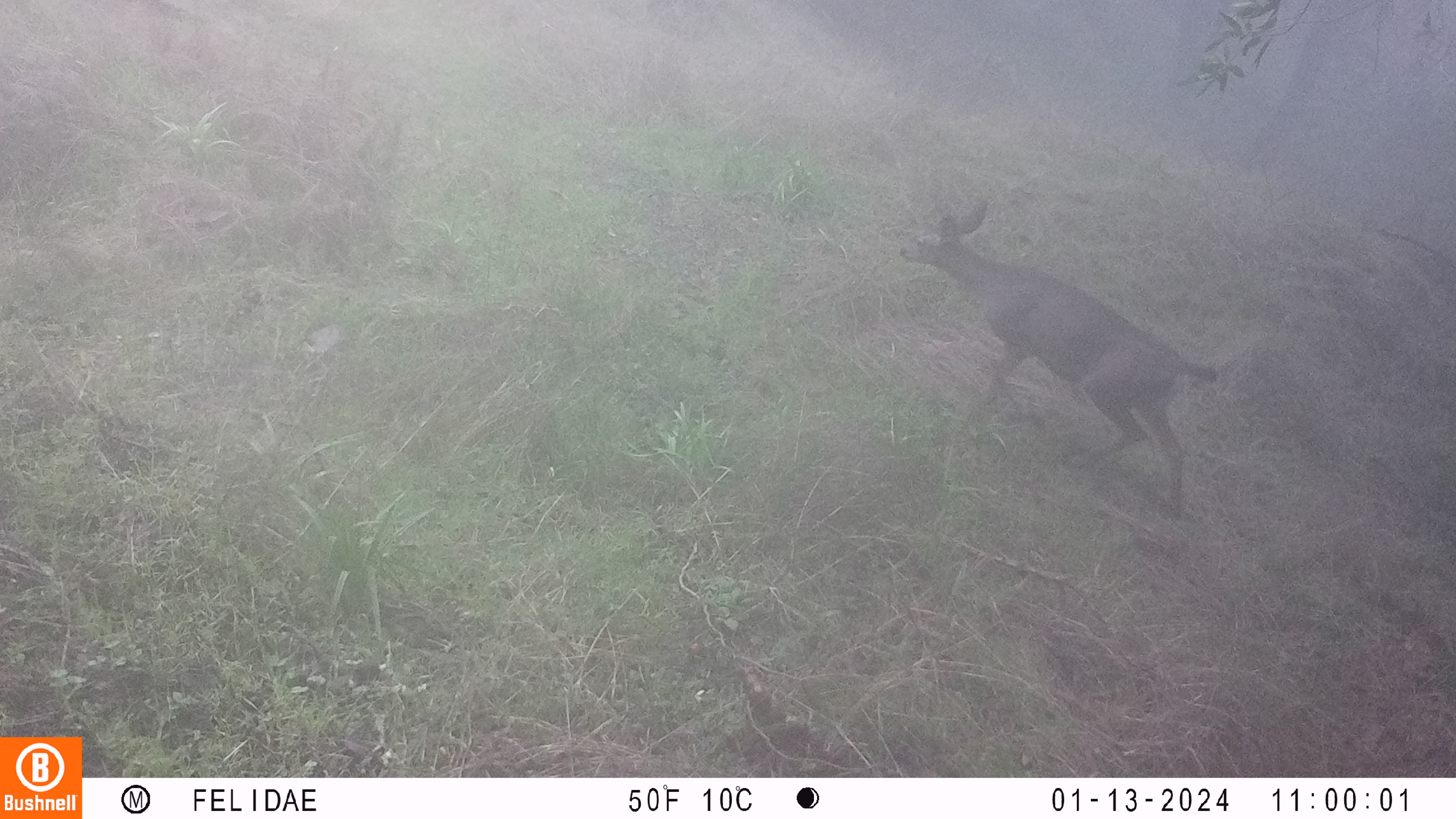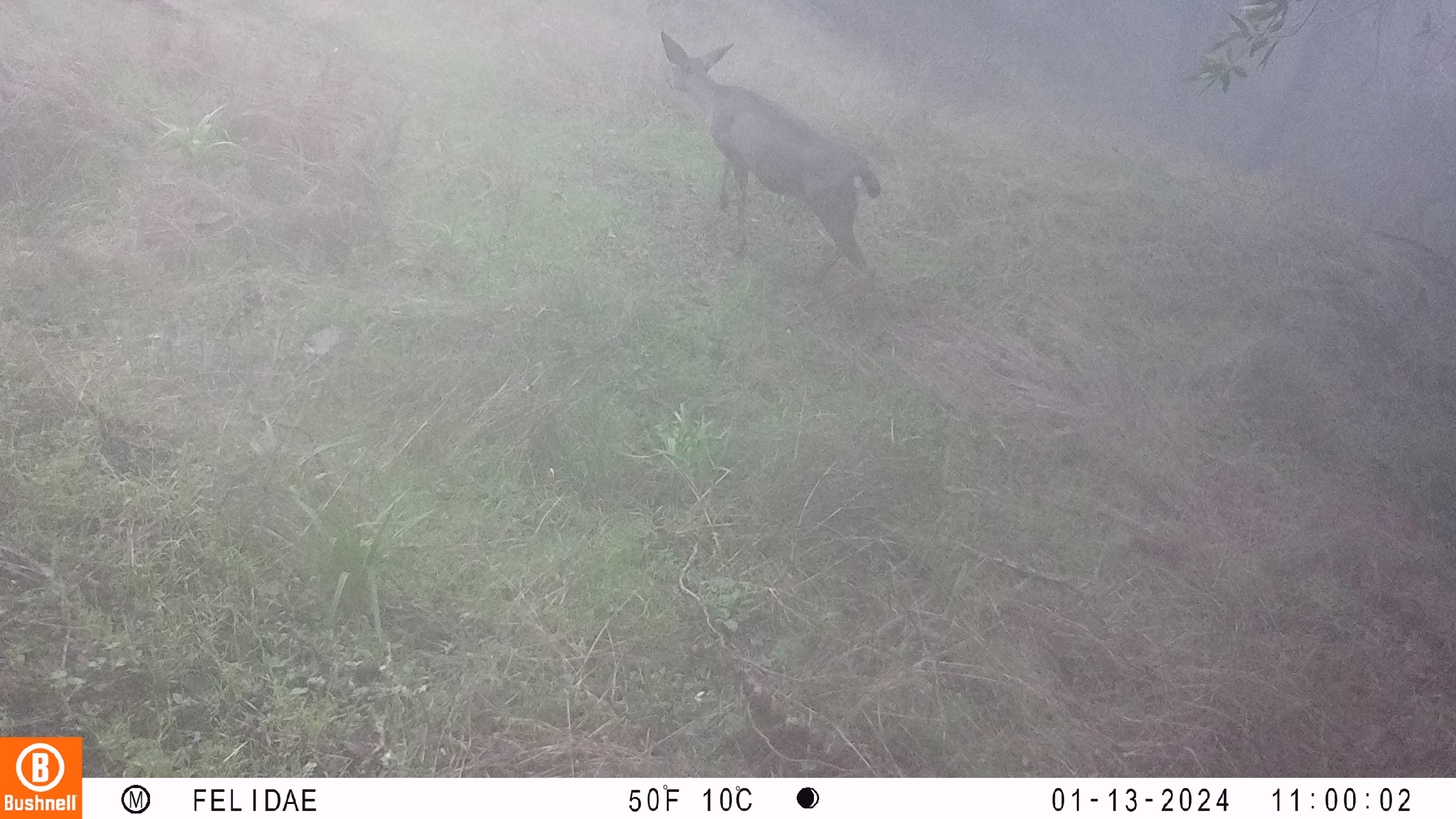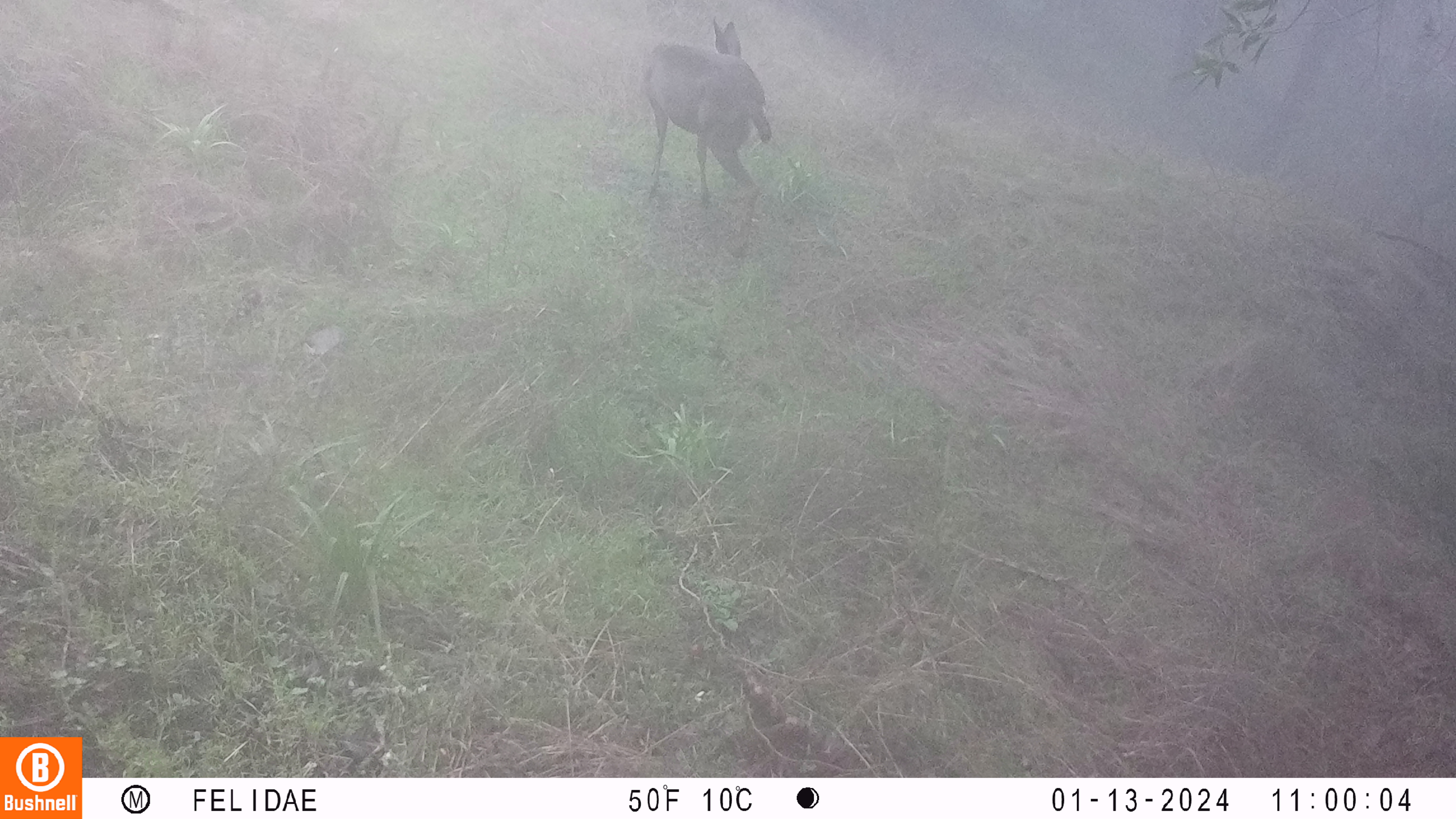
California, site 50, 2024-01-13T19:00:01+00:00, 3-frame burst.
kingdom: Animalia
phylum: Chordata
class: Mammalia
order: Artiodactyla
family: Cervidae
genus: Odocoileus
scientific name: Odocoileus hemionus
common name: mule deer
Mule deer (Odocoileus hemionus).